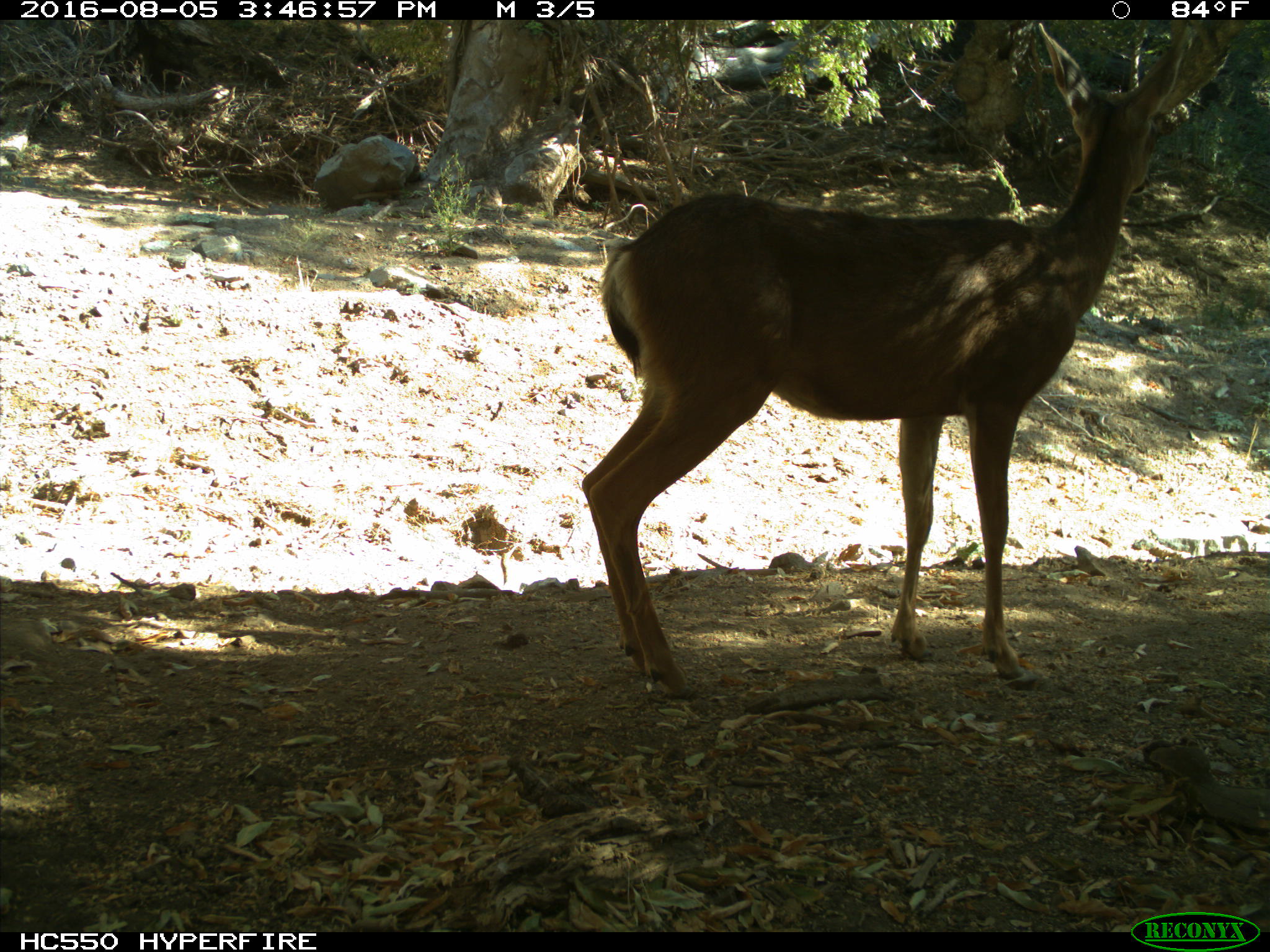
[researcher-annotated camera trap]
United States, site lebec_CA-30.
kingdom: Animalia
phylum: Chordata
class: Mammalia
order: Artiodactyla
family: Cervidae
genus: Odocoileus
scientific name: Odocoileus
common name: deer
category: unidentified deer